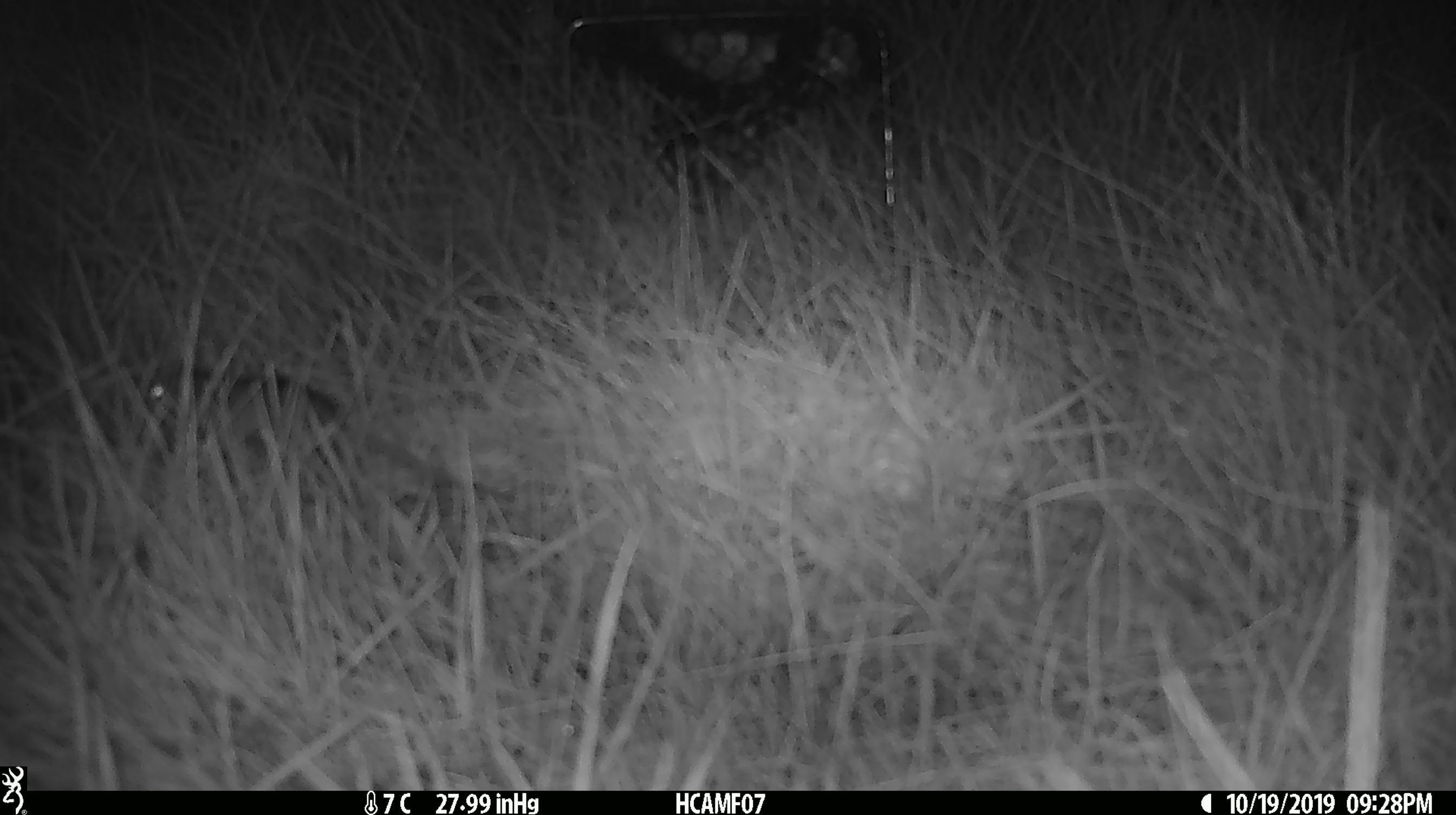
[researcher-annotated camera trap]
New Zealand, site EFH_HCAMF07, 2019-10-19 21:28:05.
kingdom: Animalia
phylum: Chordata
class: Mammalia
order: Rodentia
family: Muridae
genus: Mus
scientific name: Mus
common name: mouse